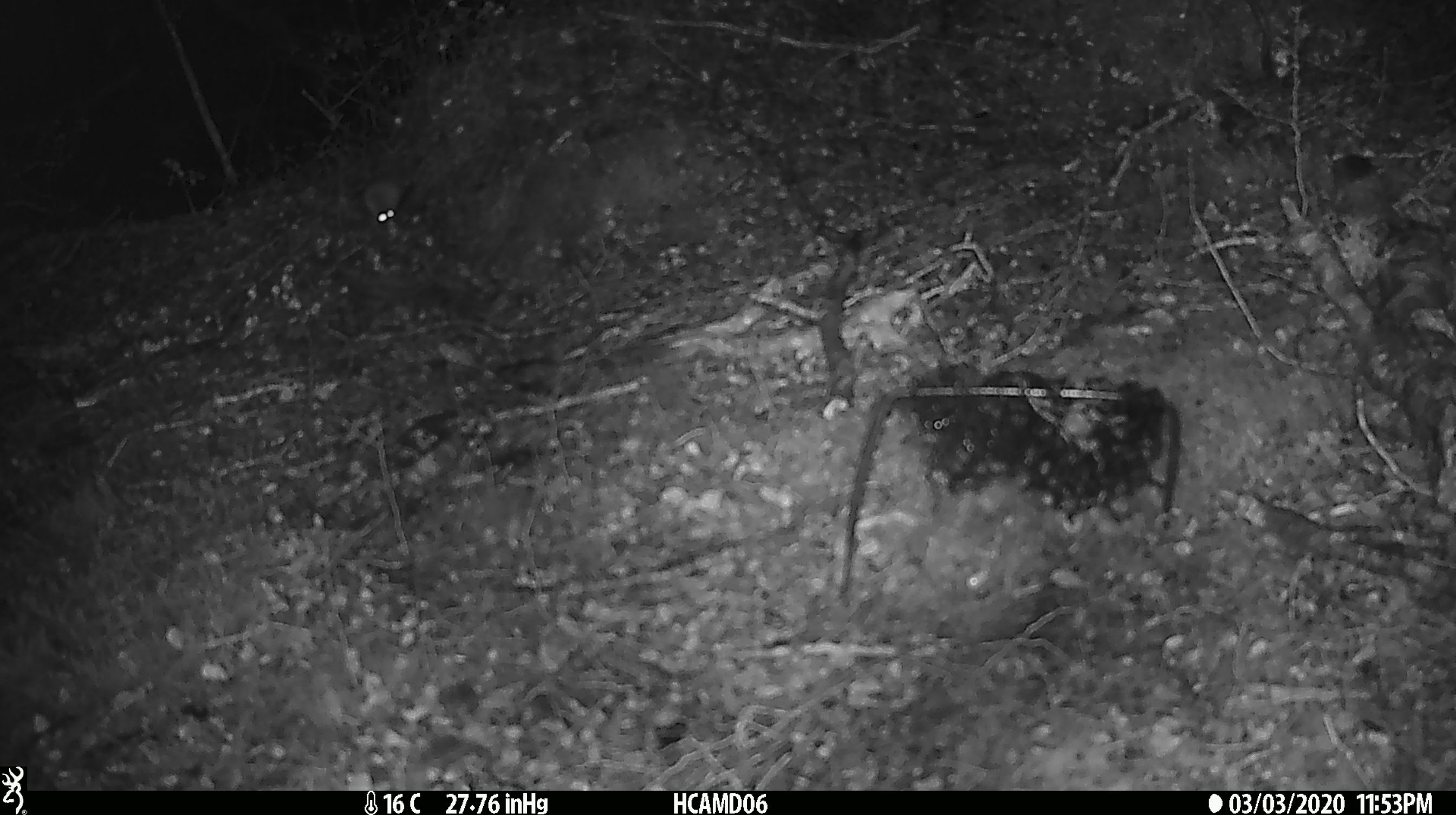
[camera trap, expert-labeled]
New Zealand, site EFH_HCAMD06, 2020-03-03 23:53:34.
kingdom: Animalia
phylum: Chordata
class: Mammalia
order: Rodentia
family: Muridae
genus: Mus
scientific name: Mus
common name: mouse